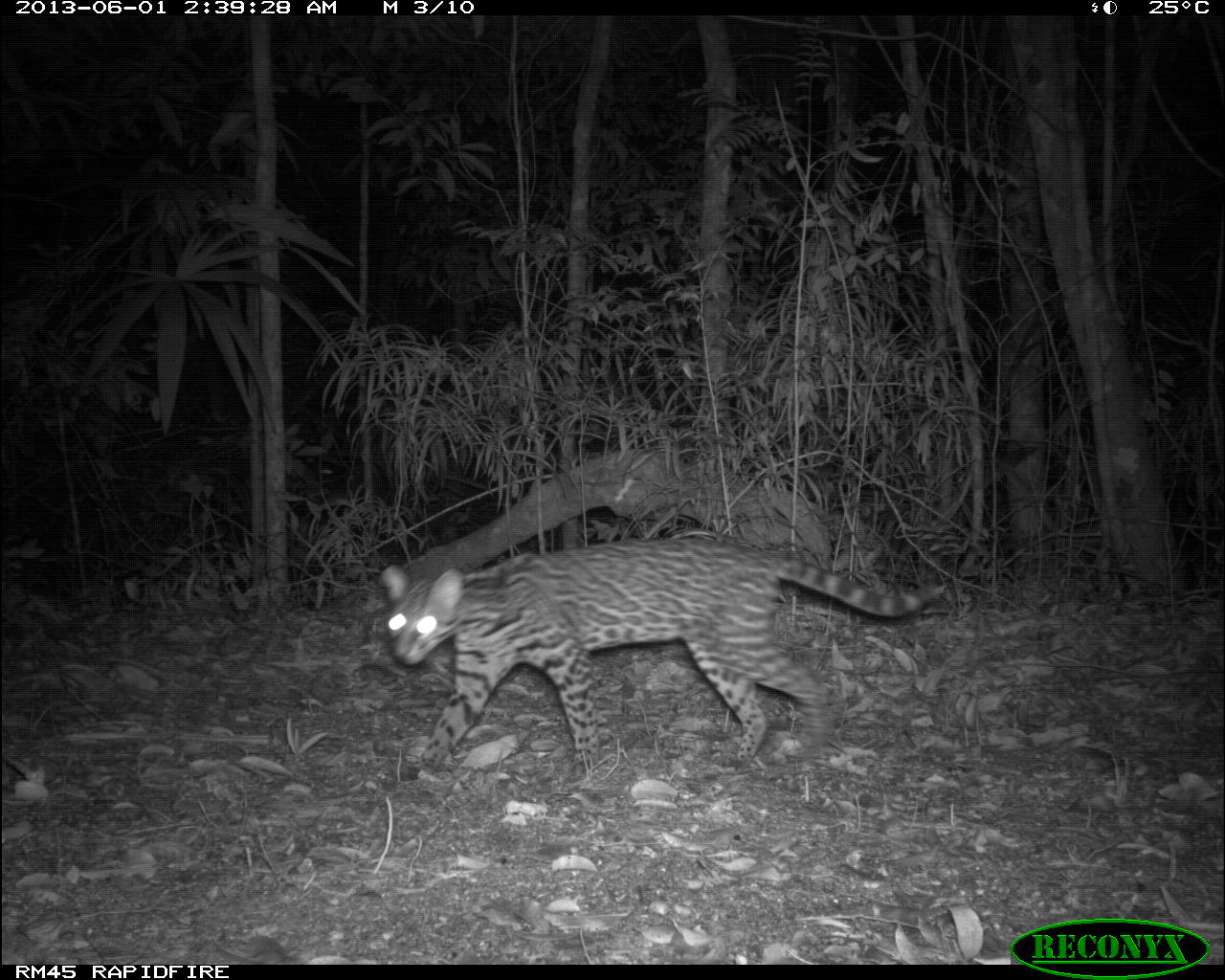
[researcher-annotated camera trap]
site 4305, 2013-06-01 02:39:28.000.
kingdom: Animalia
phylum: Chordata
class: Mammalia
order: Carnivora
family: Felidae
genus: Leopardus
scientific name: Leopardus pardalis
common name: ocelot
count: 1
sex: female